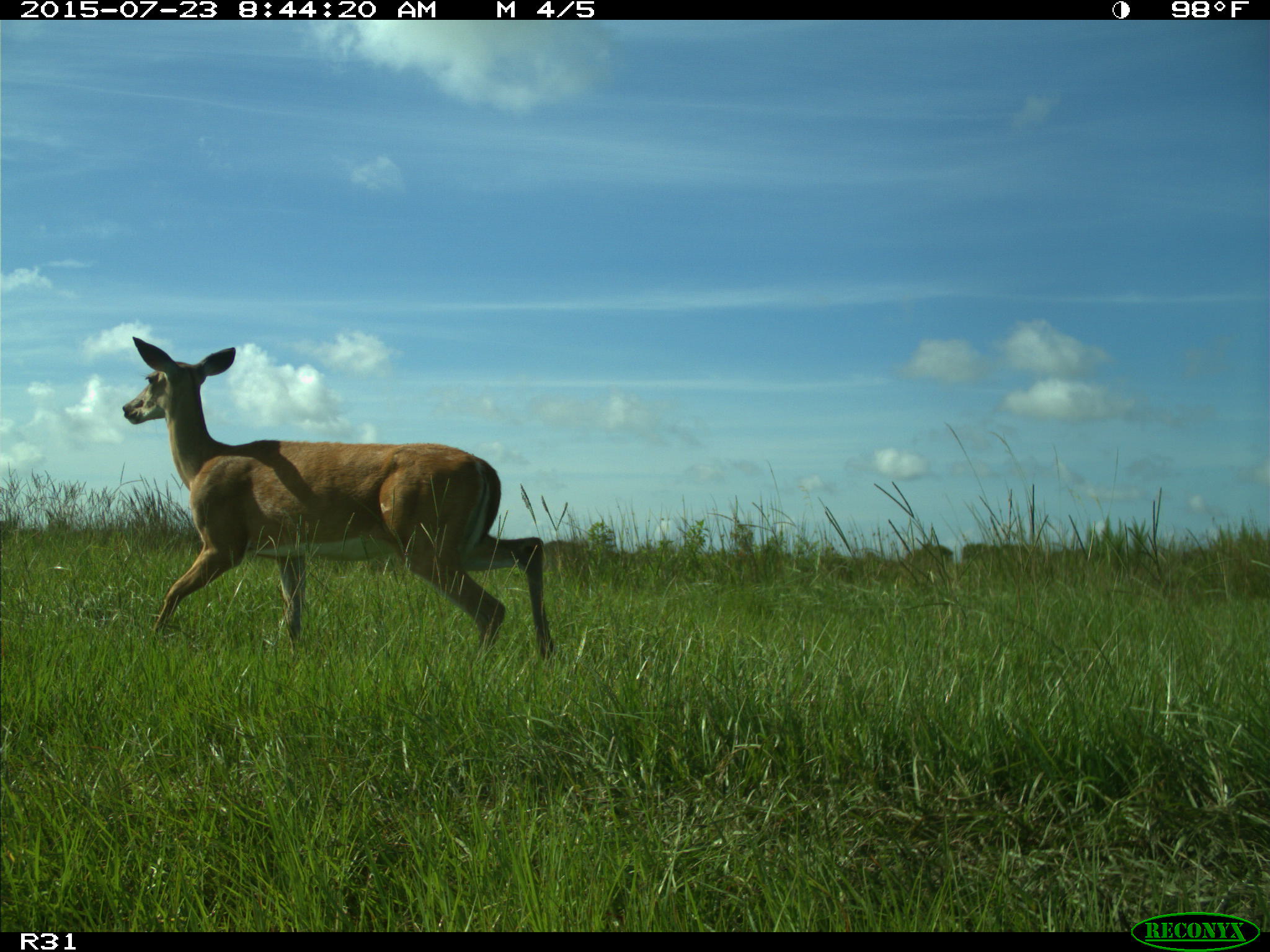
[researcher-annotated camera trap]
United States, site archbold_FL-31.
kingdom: Animalia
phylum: Chordata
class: Mammalia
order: Artiodactyla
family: Cervidae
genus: Odocoileus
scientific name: Odocoileus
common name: deer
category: unidentified deer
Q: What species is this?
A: Unidentified deer (deer) (Odocoileus).